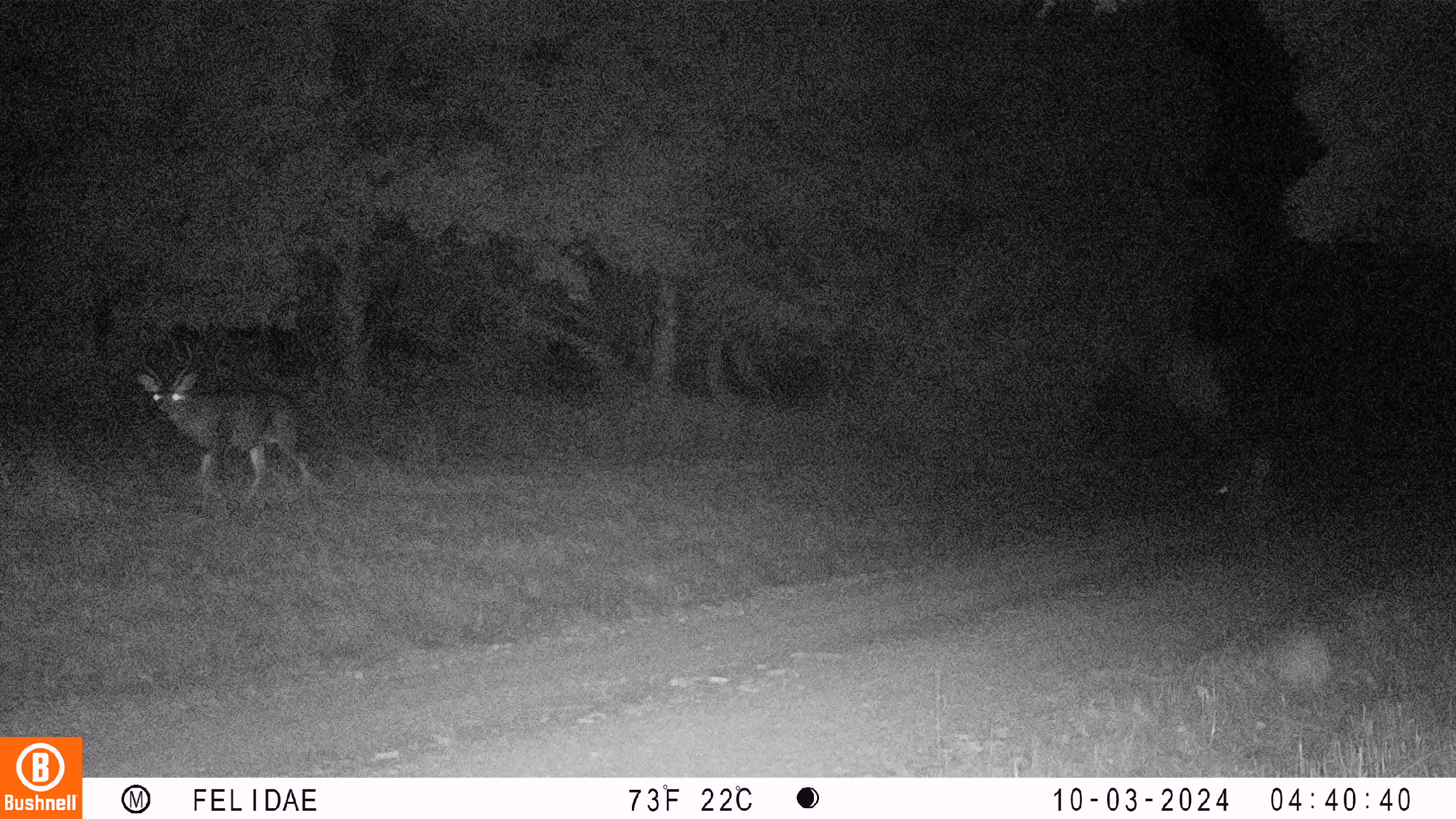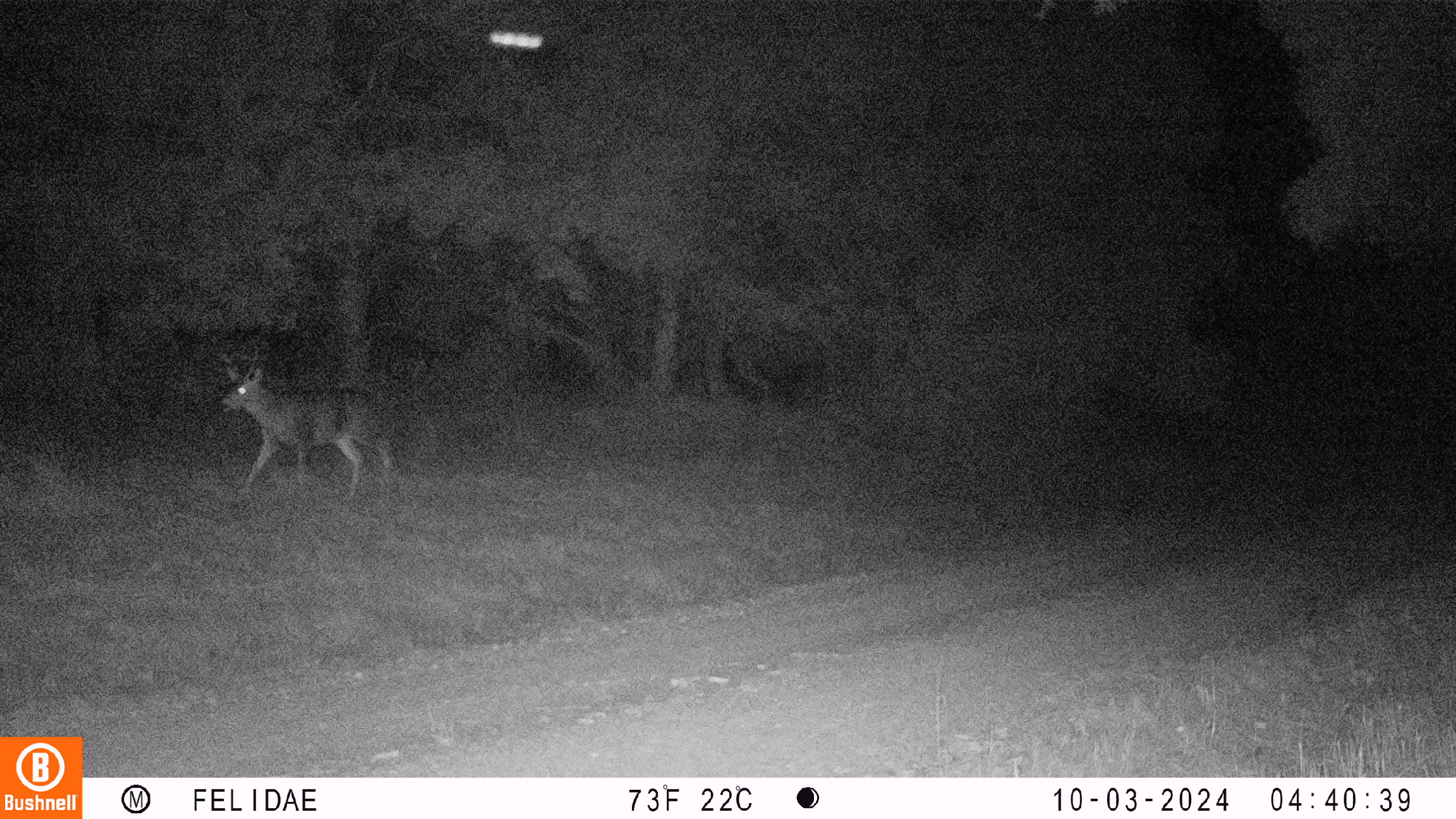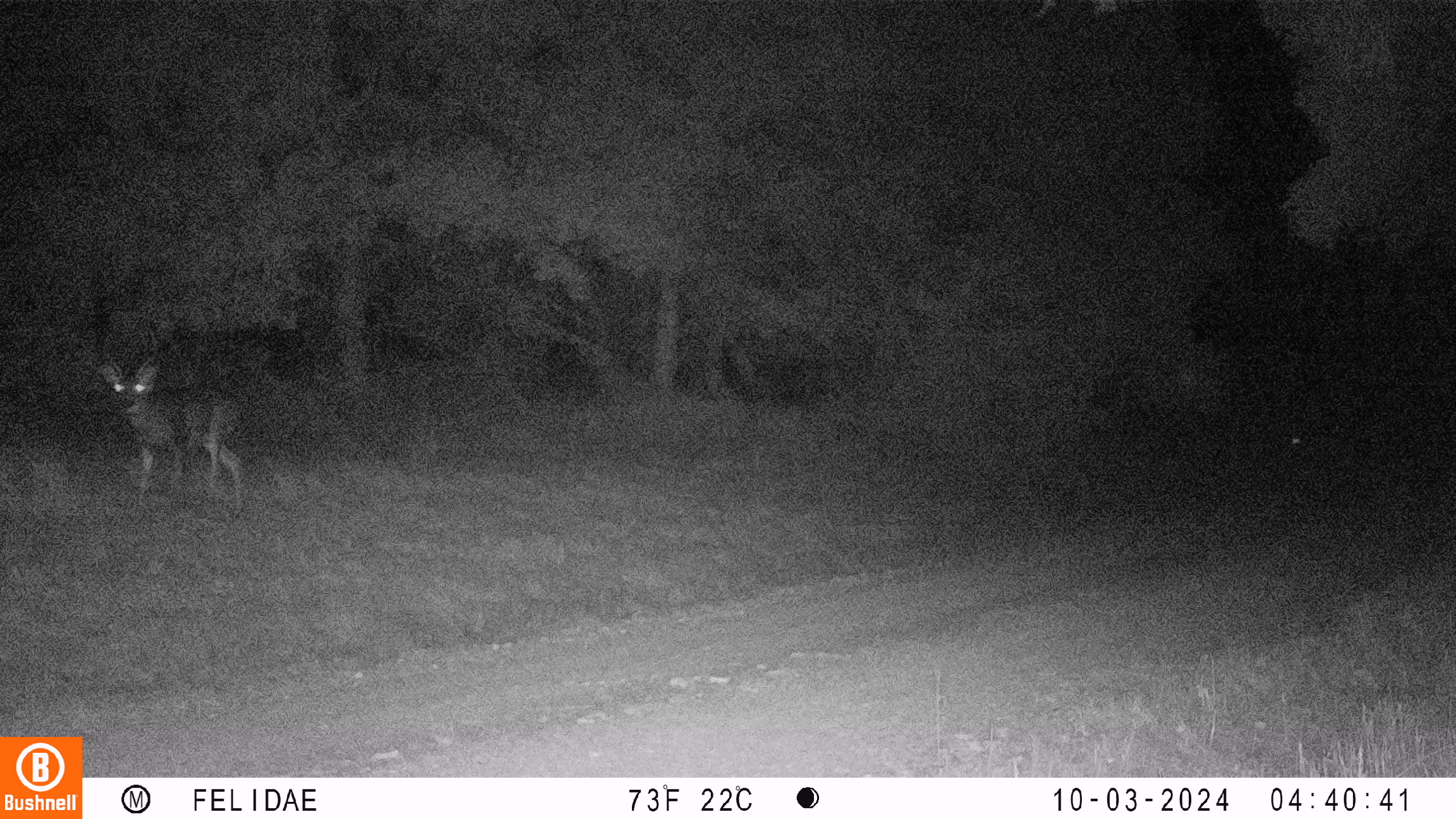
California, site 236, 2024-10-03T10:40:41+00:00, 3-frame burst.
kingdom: Animalia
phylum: Chordata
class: Mammalia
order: Artiodactyla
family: Cervidae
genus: Odocoileus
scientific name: Odocoileus hemionus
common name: mule deer